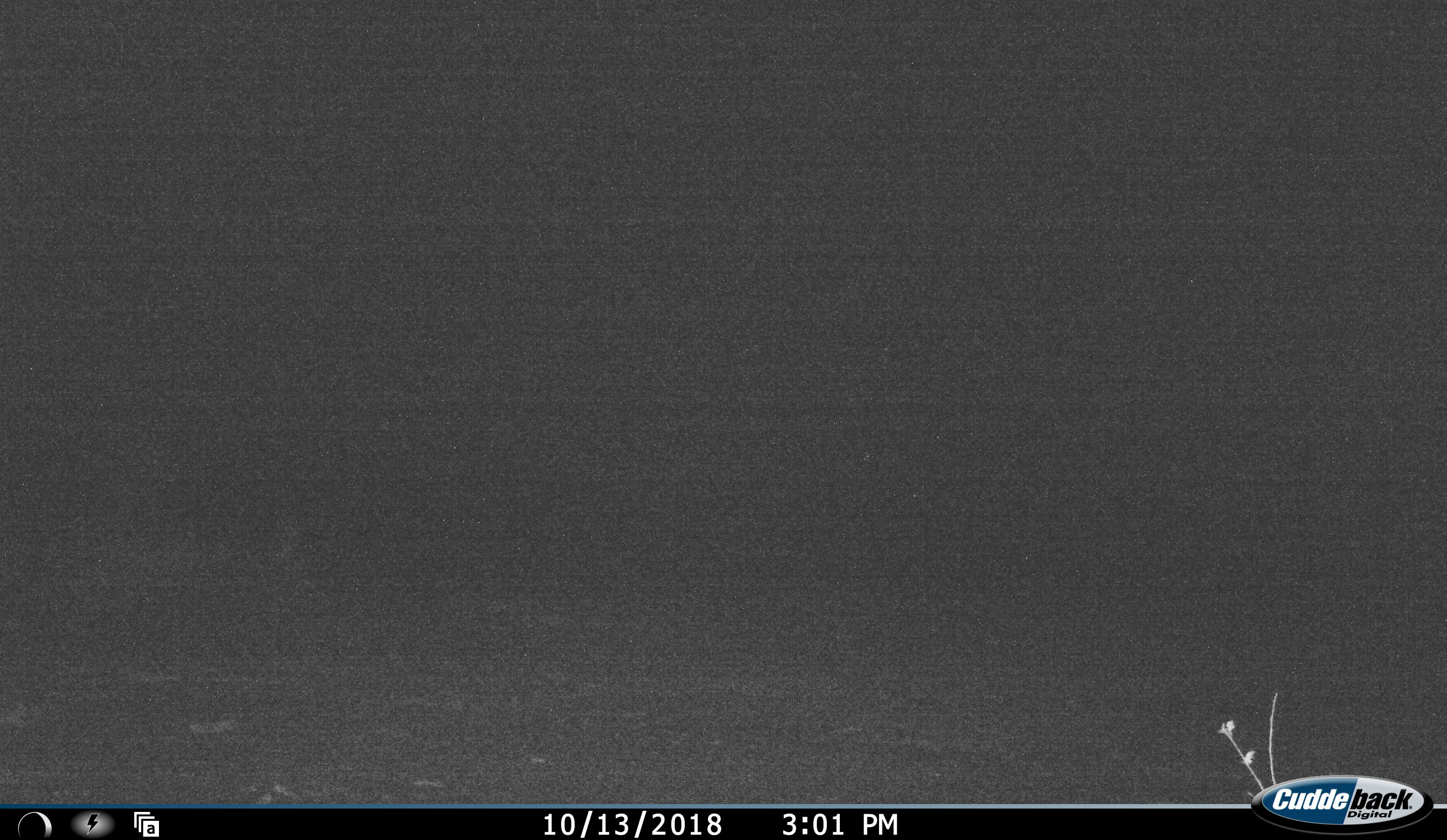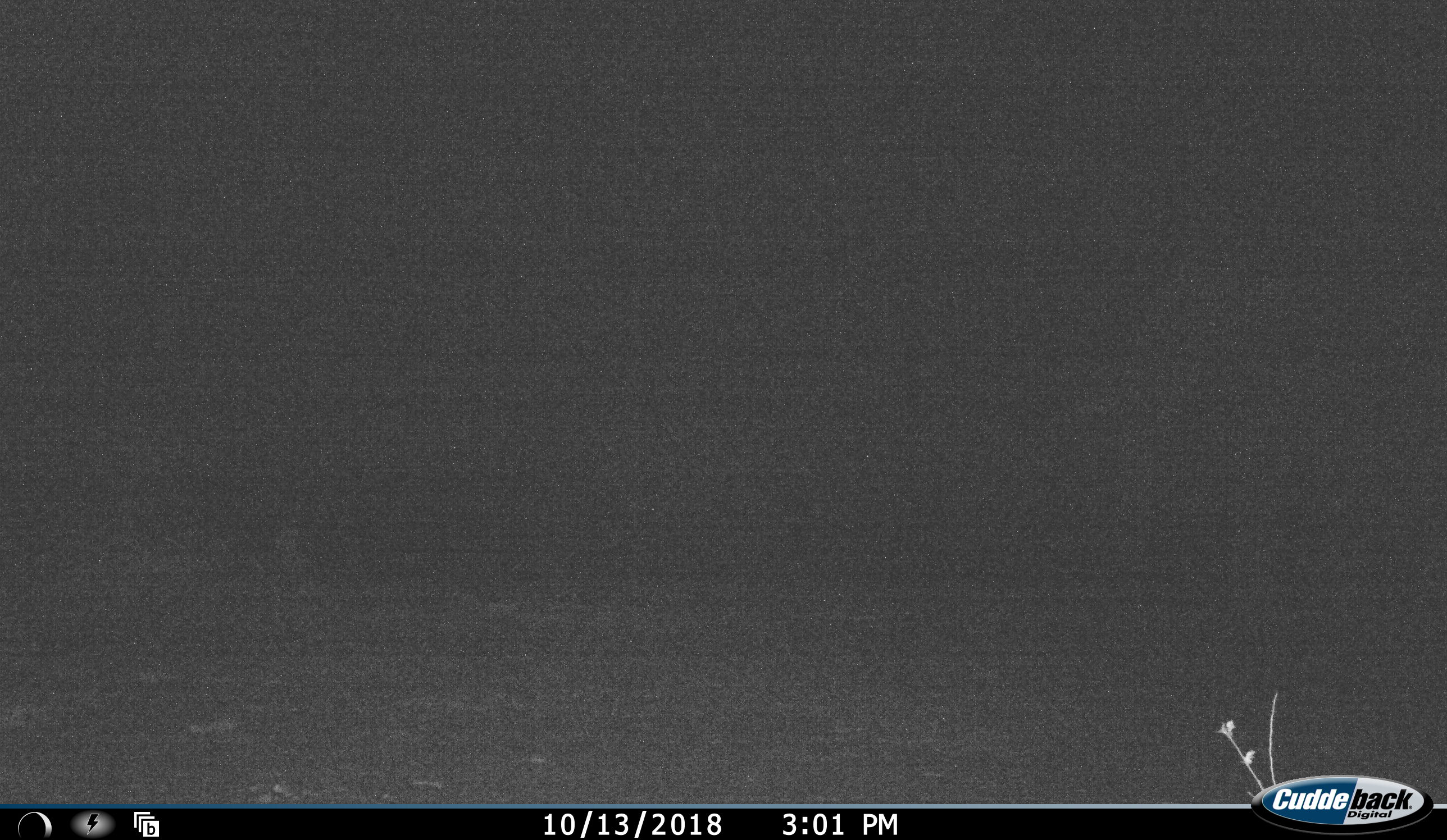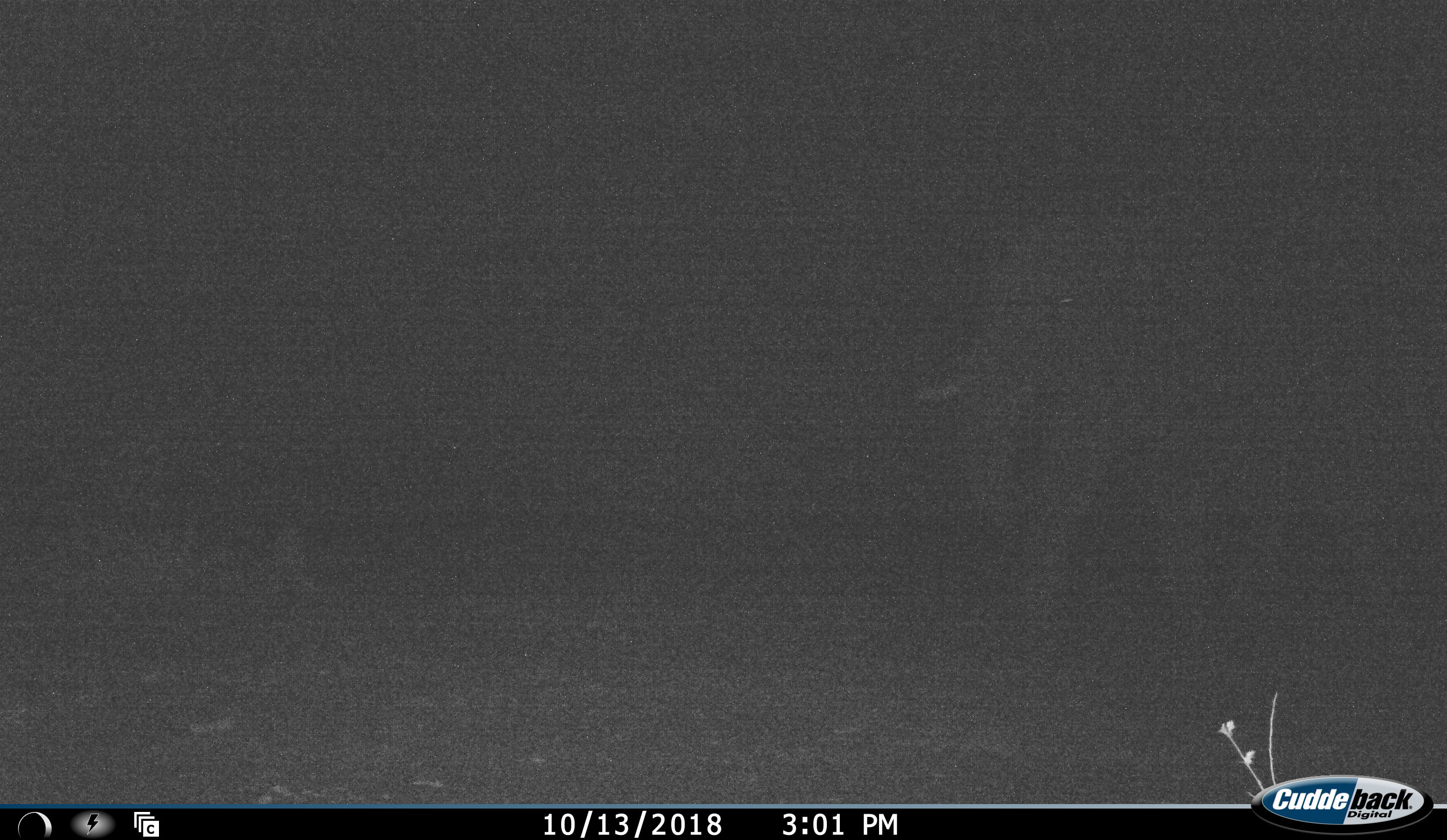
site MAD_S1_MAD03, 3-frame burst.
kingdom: Animalia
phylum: Chordata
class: Mammalia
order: Proboscidea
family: Elephantidae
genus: Loxodonta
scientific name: Loxodonta africana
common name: african bush elephant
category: elephant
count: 1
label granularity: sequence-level